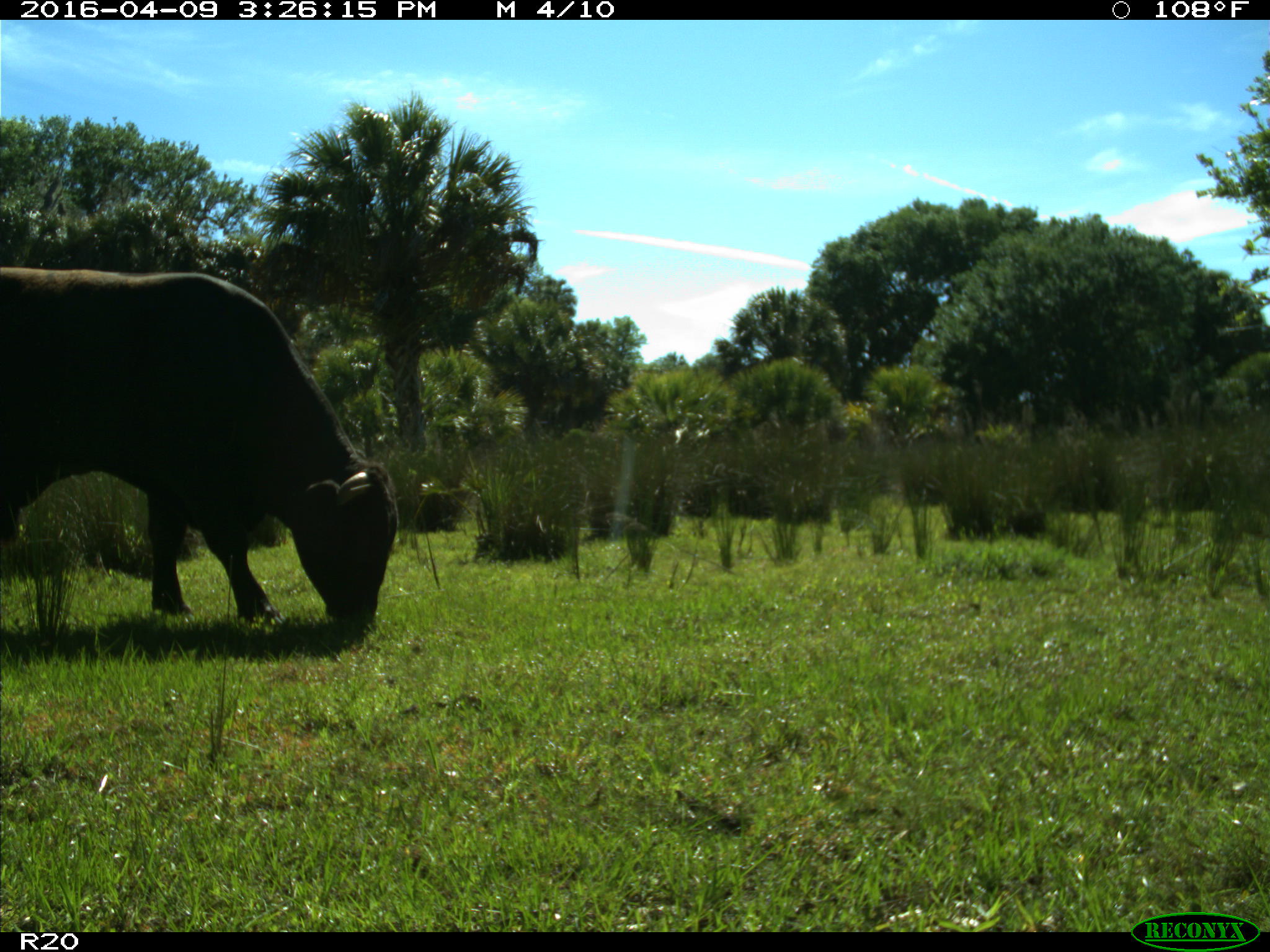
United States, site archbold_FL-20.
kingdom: Animalia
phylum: Chordata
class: Mammalia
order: Artiodactyla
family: Bovidae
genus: Bos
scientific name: Bos taurus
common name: domestic cow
Bos taurus (domestic cow).